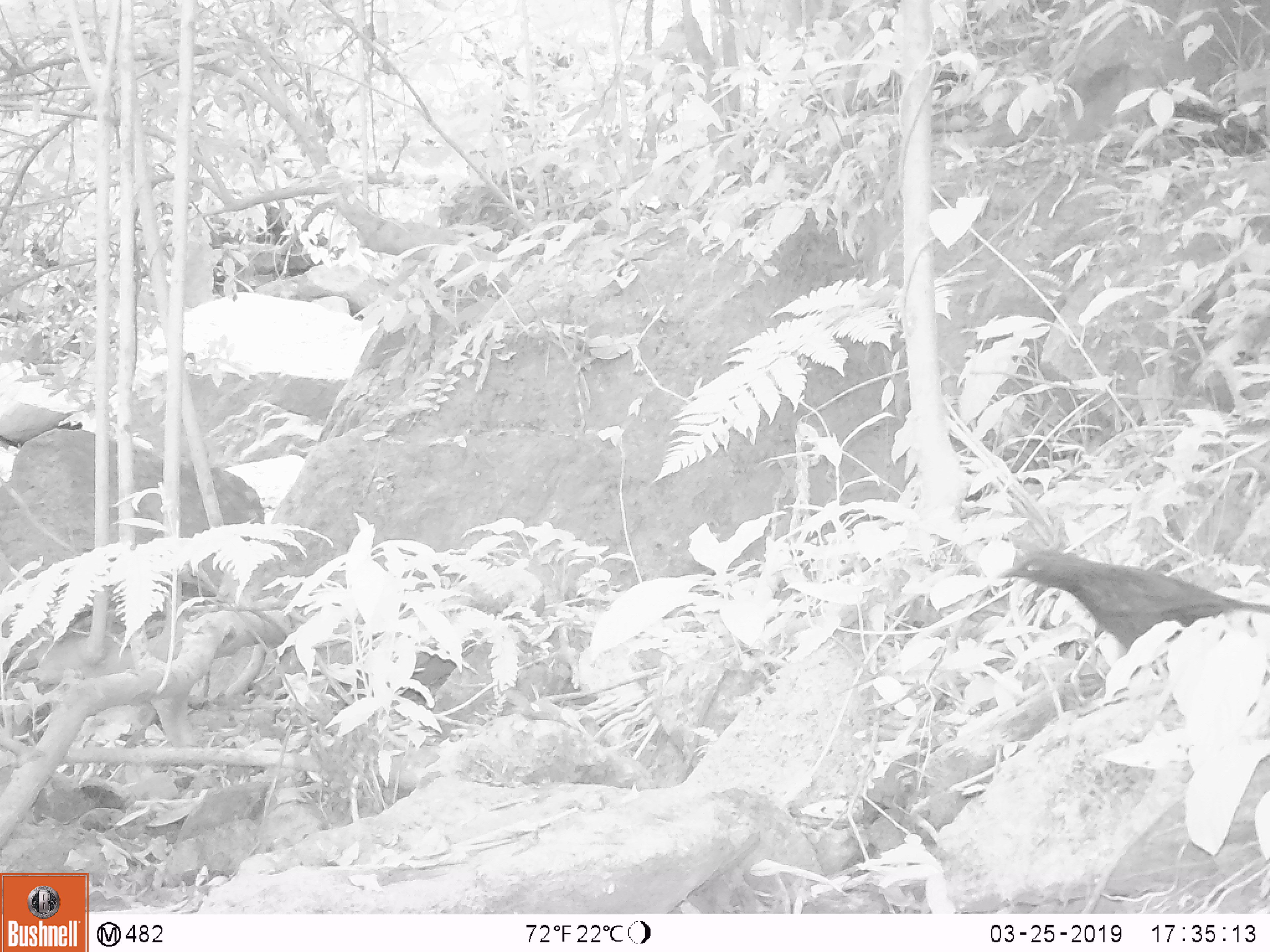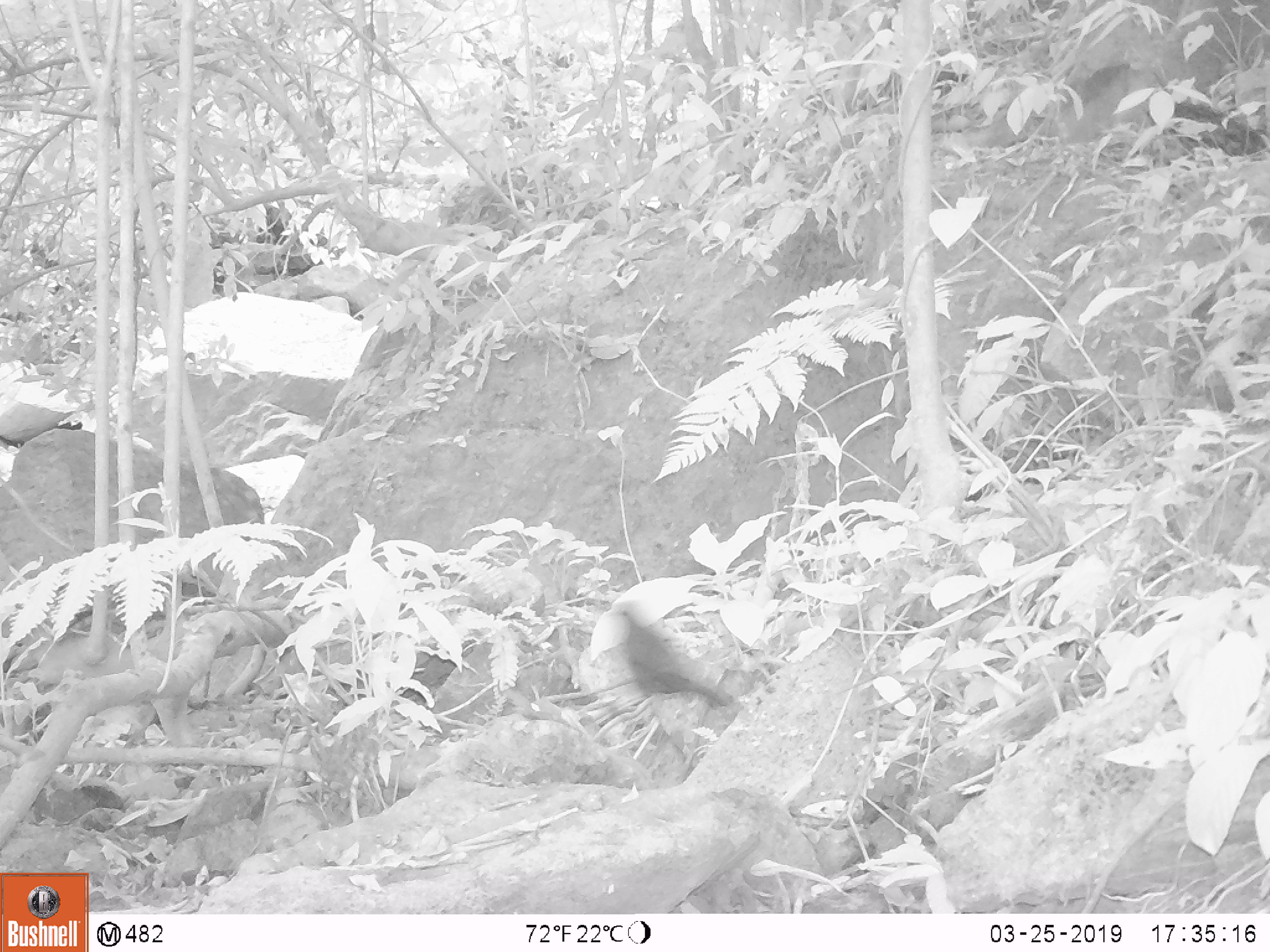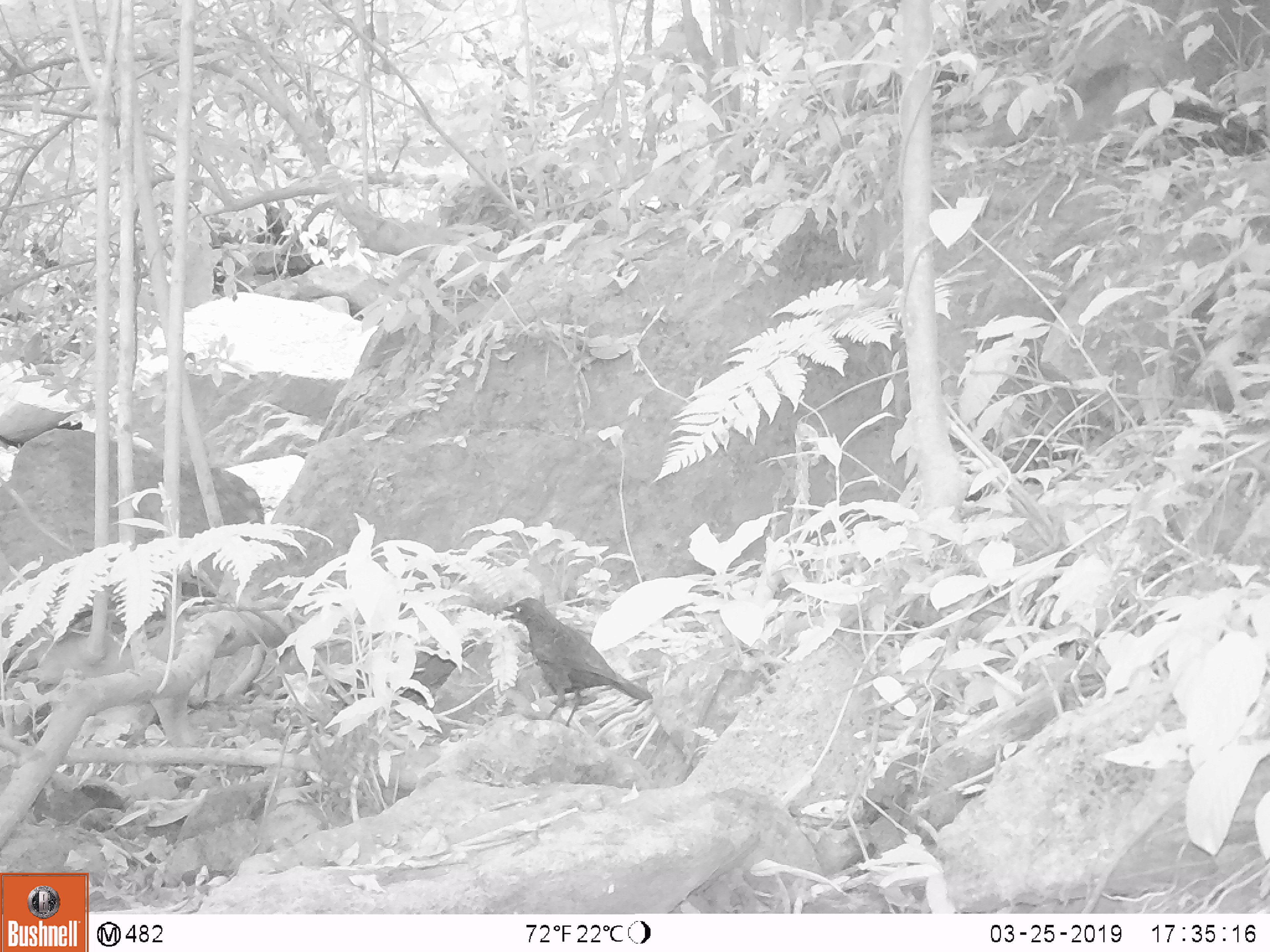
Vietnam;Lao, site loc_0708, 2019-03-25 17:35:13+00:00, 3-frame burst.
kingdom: Animalia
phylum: Chordata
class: Aves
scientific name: Aves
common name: bird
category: unidentified bird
Unidentified bird (bird) (Aves). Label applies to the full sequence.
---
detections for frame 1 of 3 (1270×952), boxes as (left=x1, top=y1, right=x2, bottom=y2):
unidentified bird: (left=995, top=548, right=1270, bottom=678)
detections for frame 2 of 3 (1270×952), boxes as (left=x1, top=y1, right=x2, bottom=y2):
unidentified bird: (left=603, top=598, right=733, bottom=705)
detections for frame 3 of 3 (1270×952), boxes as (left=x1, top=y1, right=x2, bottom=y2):
unidentified bird: (left=500, top=596, right=653, bottom=727)